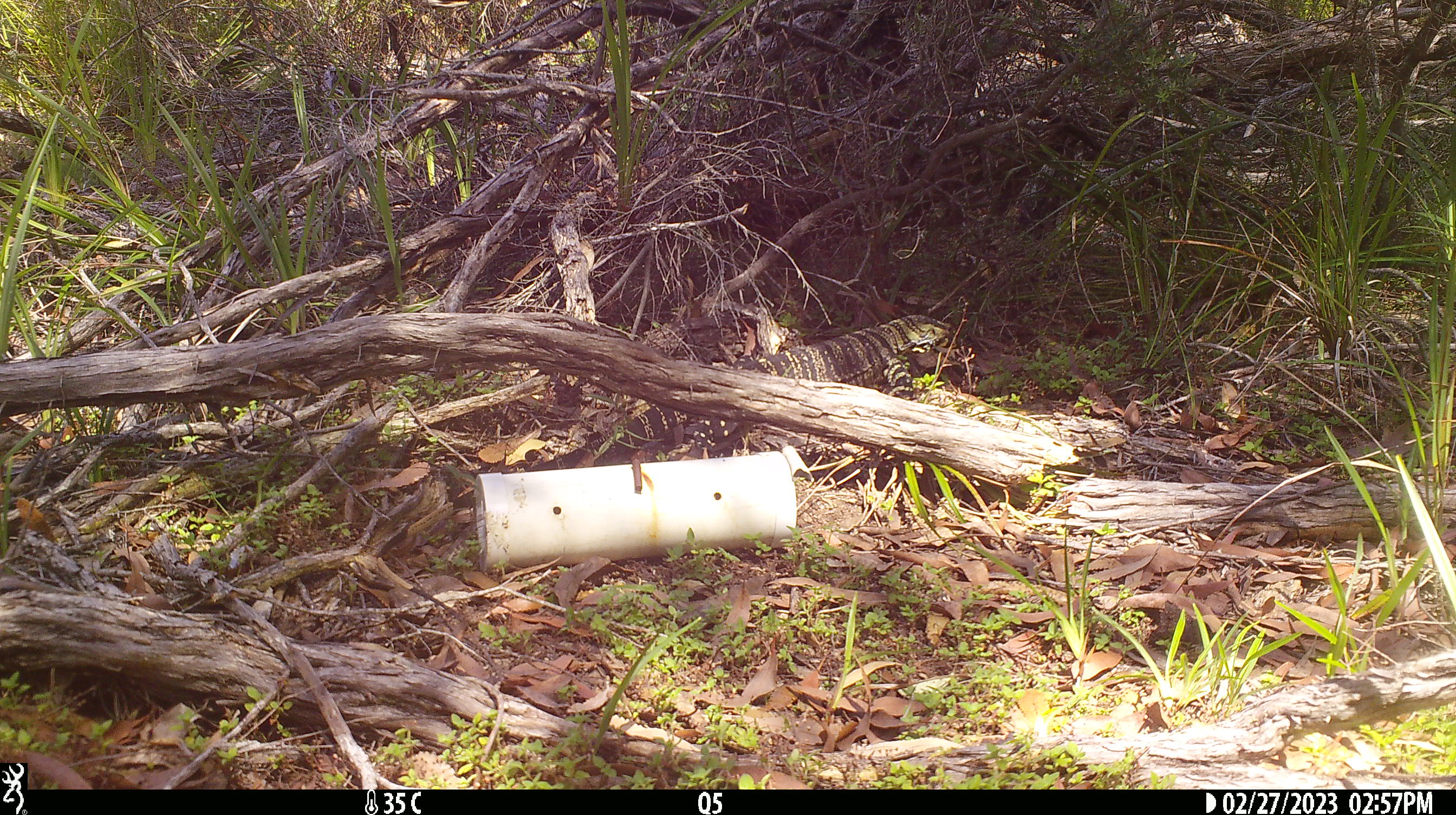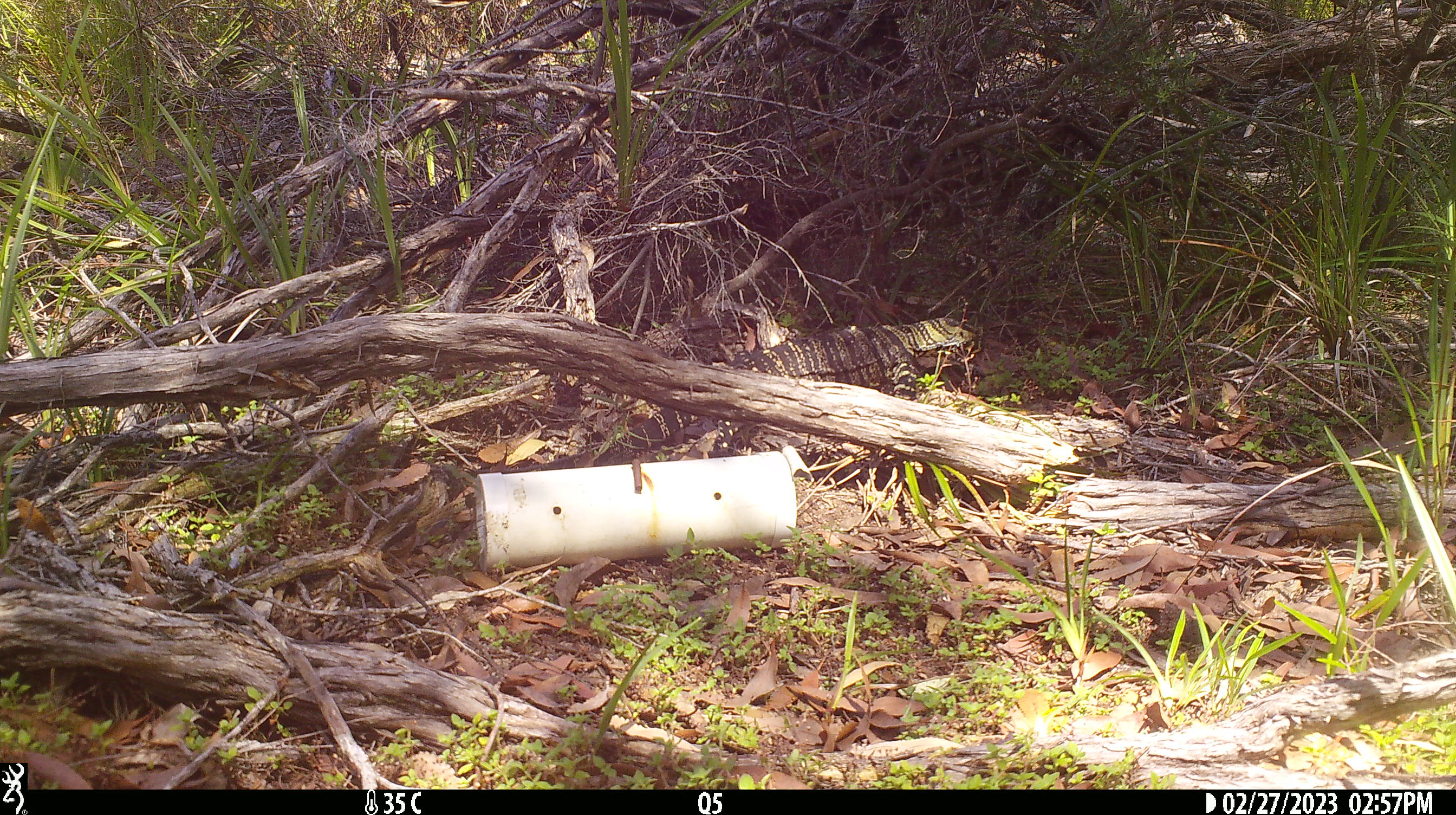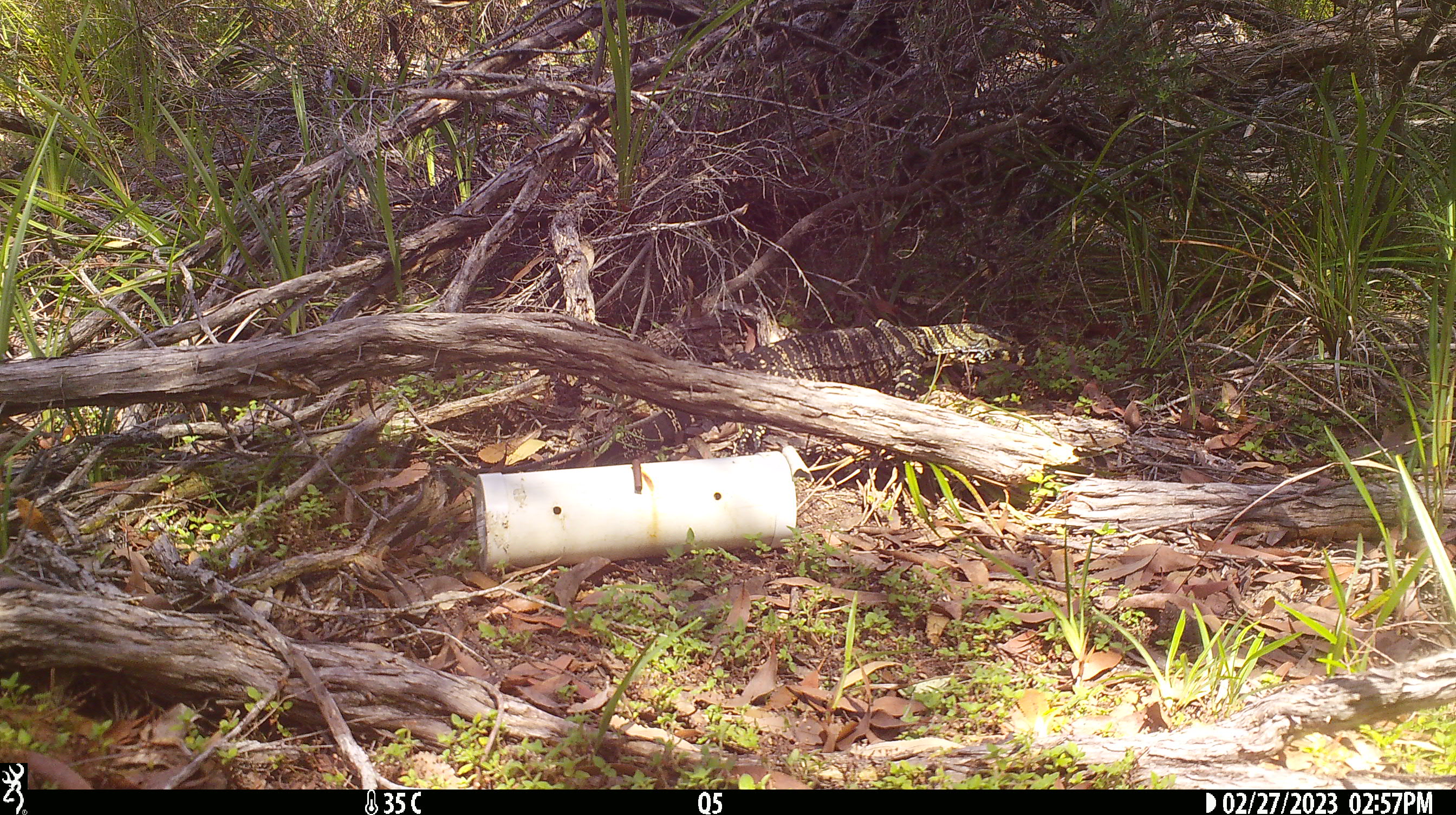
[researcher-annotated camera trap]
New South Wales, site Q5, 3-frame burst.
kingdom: Animalia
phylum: Chordata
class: Reptilia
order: Squamata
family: Varanidae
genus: Varanus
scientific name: Varanus varius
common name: lace monitor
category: goanna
Goanna (lace monitor) (Varanus varius).